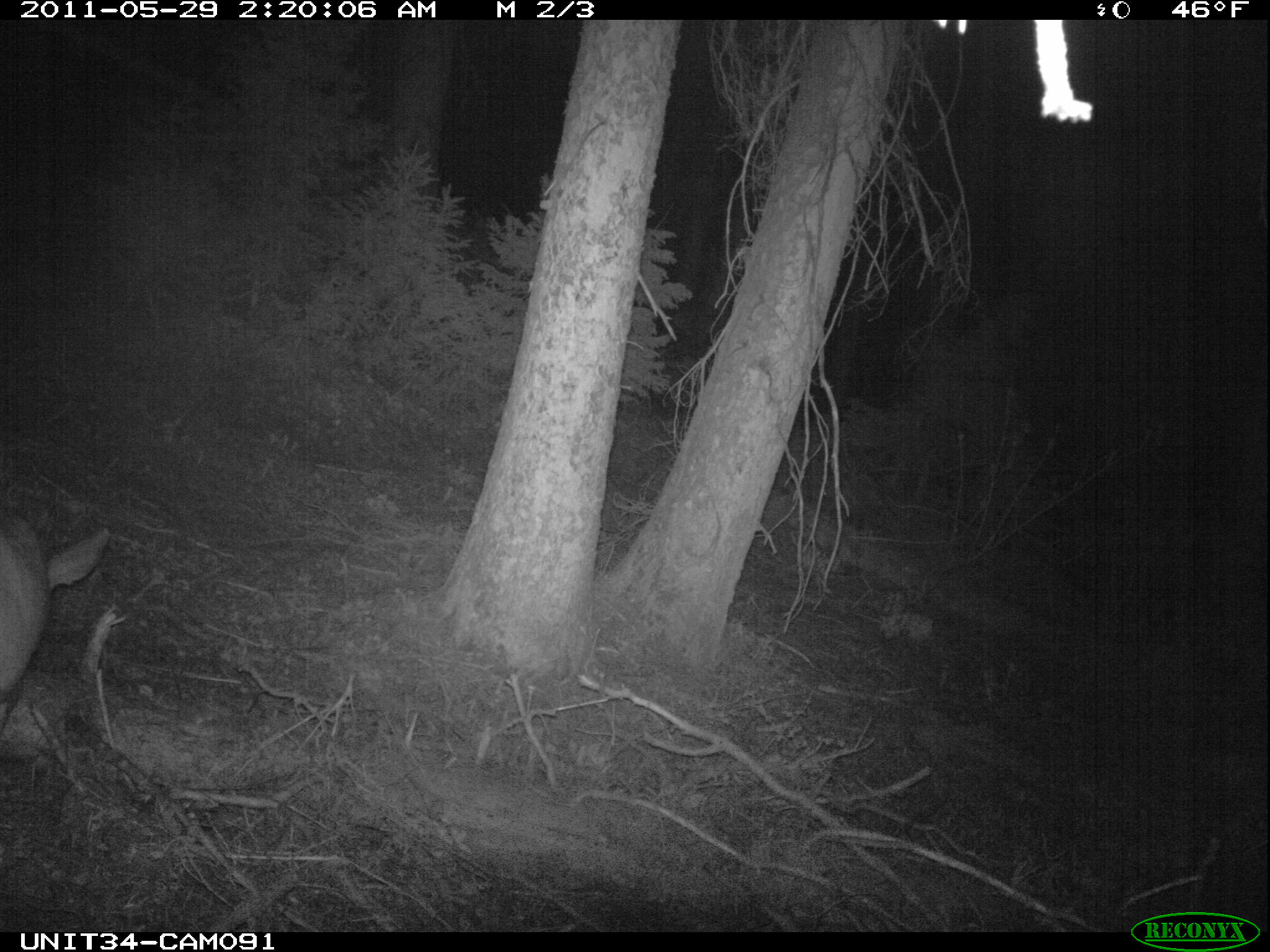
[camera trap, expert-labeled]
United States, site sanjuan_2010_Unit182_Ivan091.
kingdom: Animalia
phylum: Chordata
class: Mammalia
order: Artiodactyla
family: Cervidae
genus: Odocoileus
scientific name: Odocoileus hemionus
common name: mule deer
Odocoileus hemionus (mule deer).